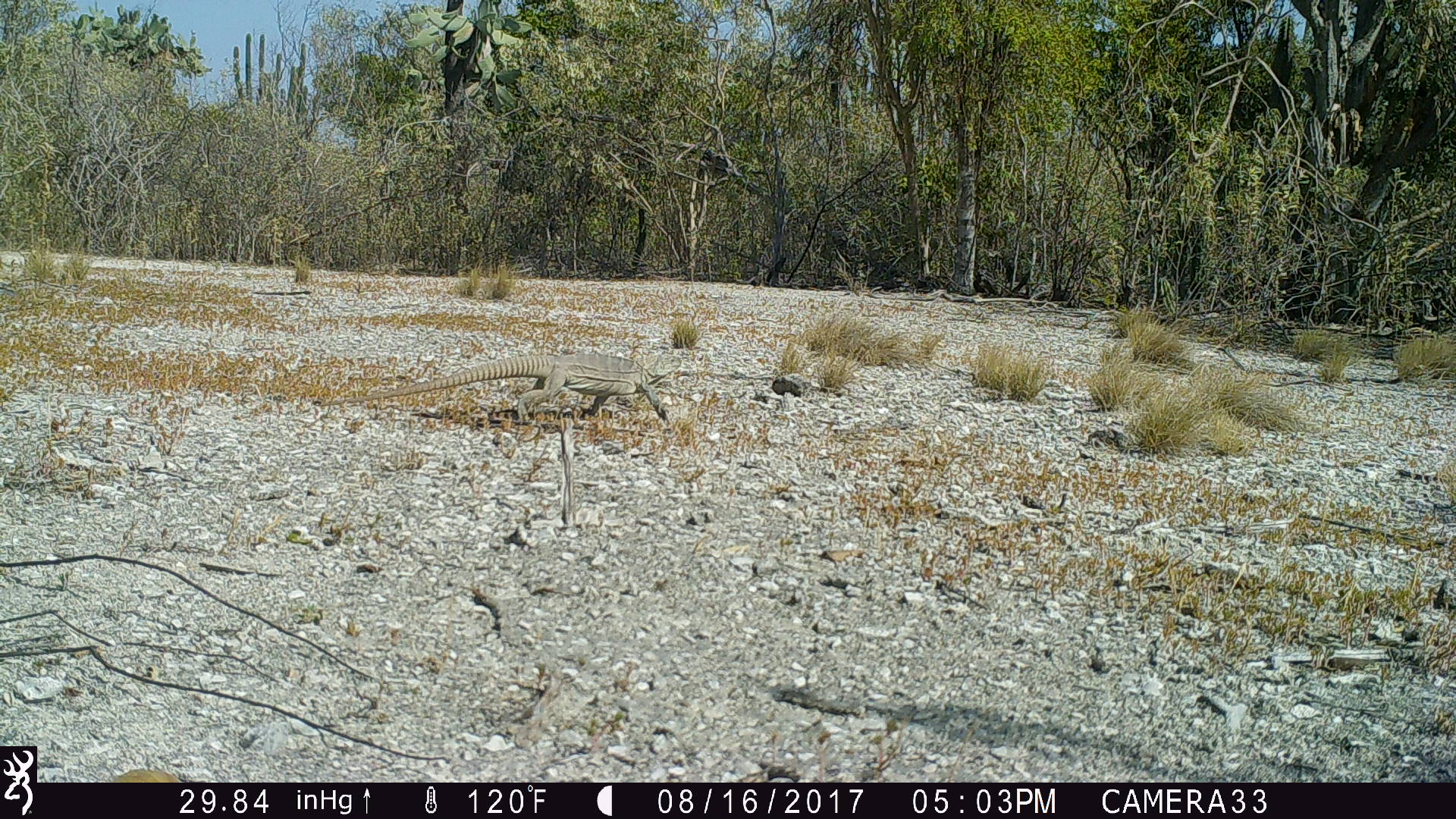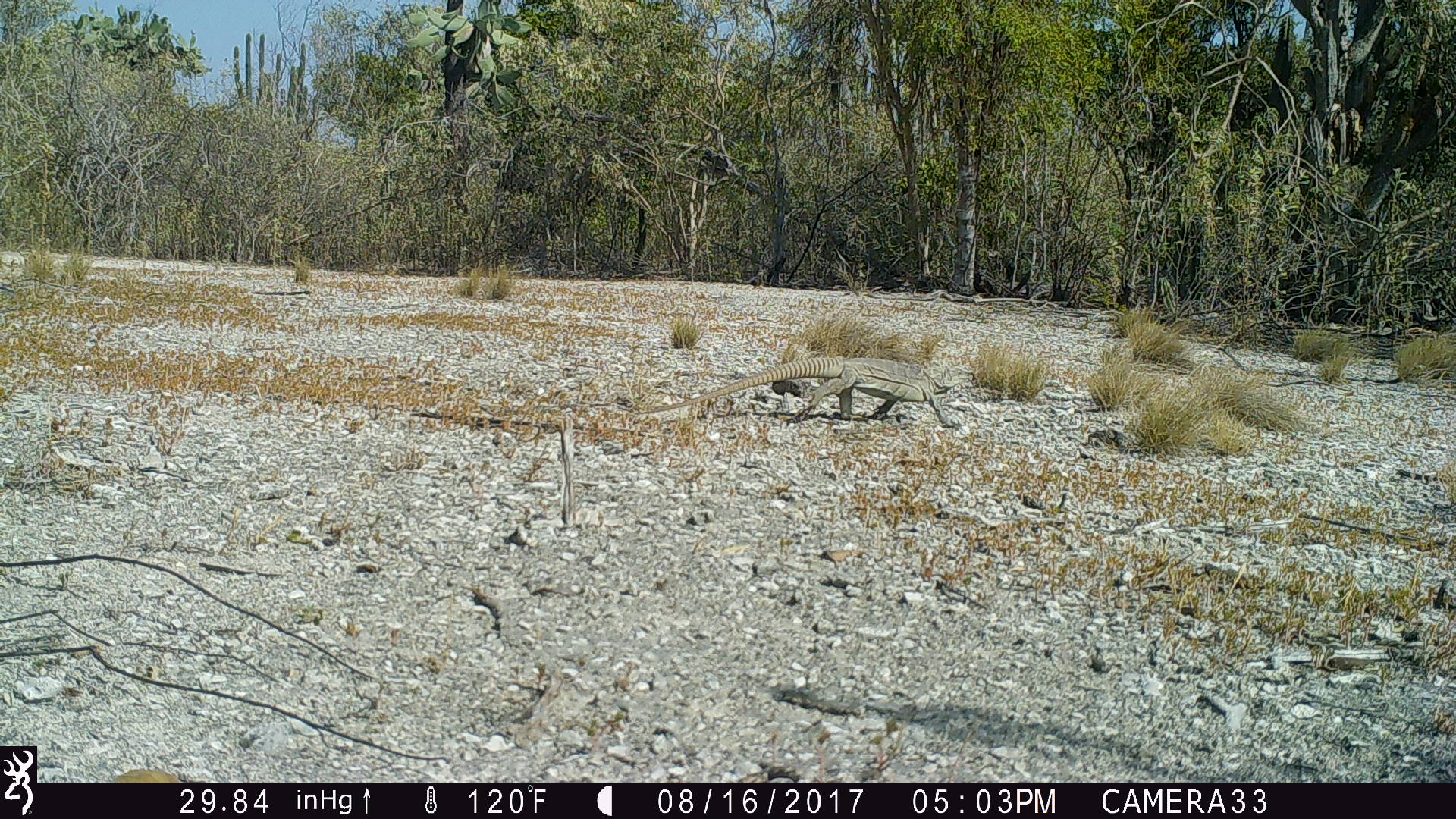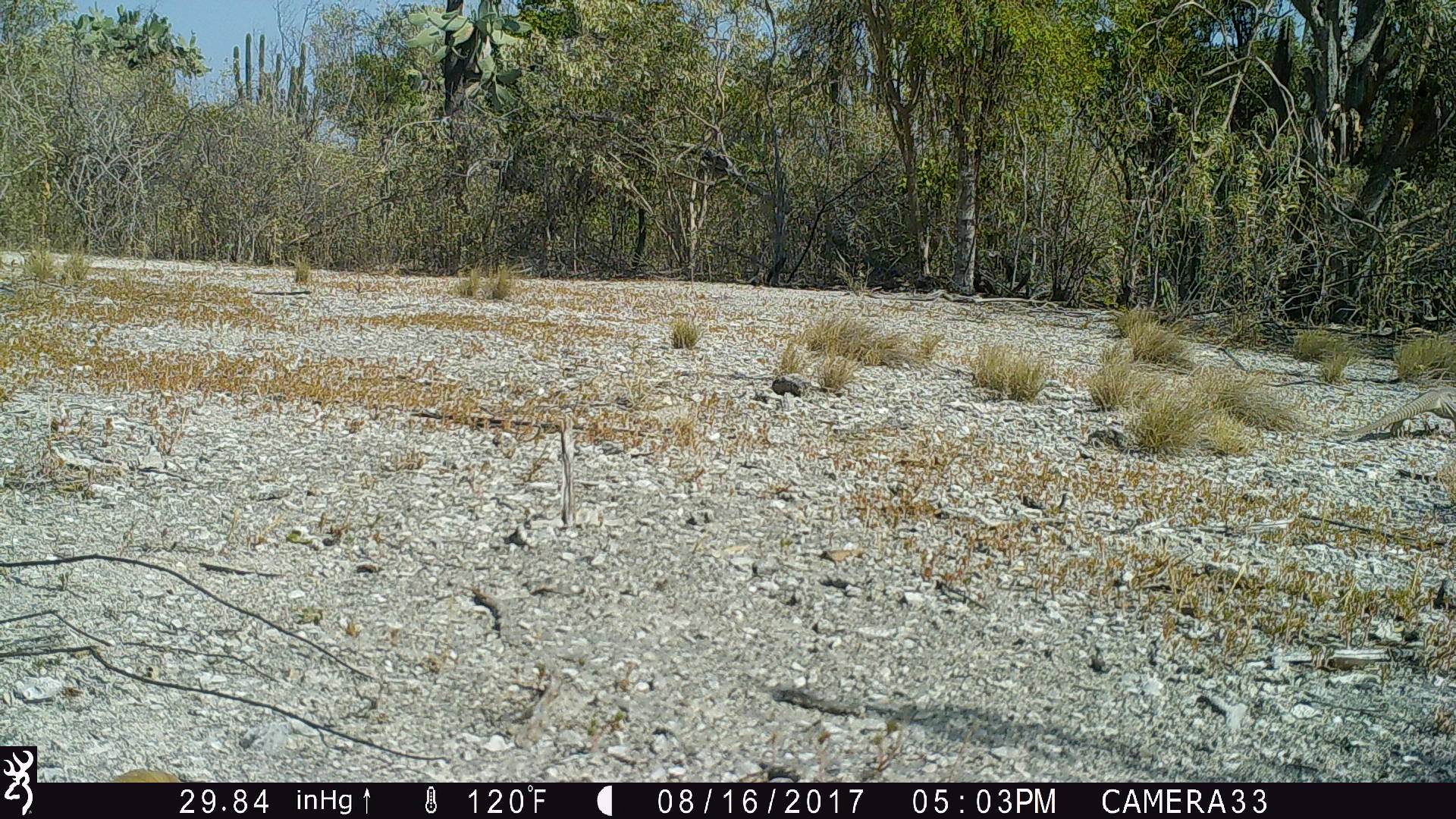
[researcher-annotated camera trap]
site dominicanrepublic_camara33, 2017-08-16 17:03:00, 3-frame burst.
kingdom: Animalia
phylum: Chordata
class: Reptilia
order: Squamata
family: Iguanidae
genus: Iguana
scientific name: Iguana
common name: typical iguanas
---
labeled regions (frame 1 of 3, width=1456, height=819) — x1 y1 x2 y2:
iguana: 309 349 687 428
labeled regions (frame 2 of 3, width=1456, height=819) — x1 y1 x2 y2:
iguana: 623 356 971 426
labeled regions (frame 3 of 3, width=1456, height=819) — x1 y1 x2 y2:
iguana: 1331 370 1456 446